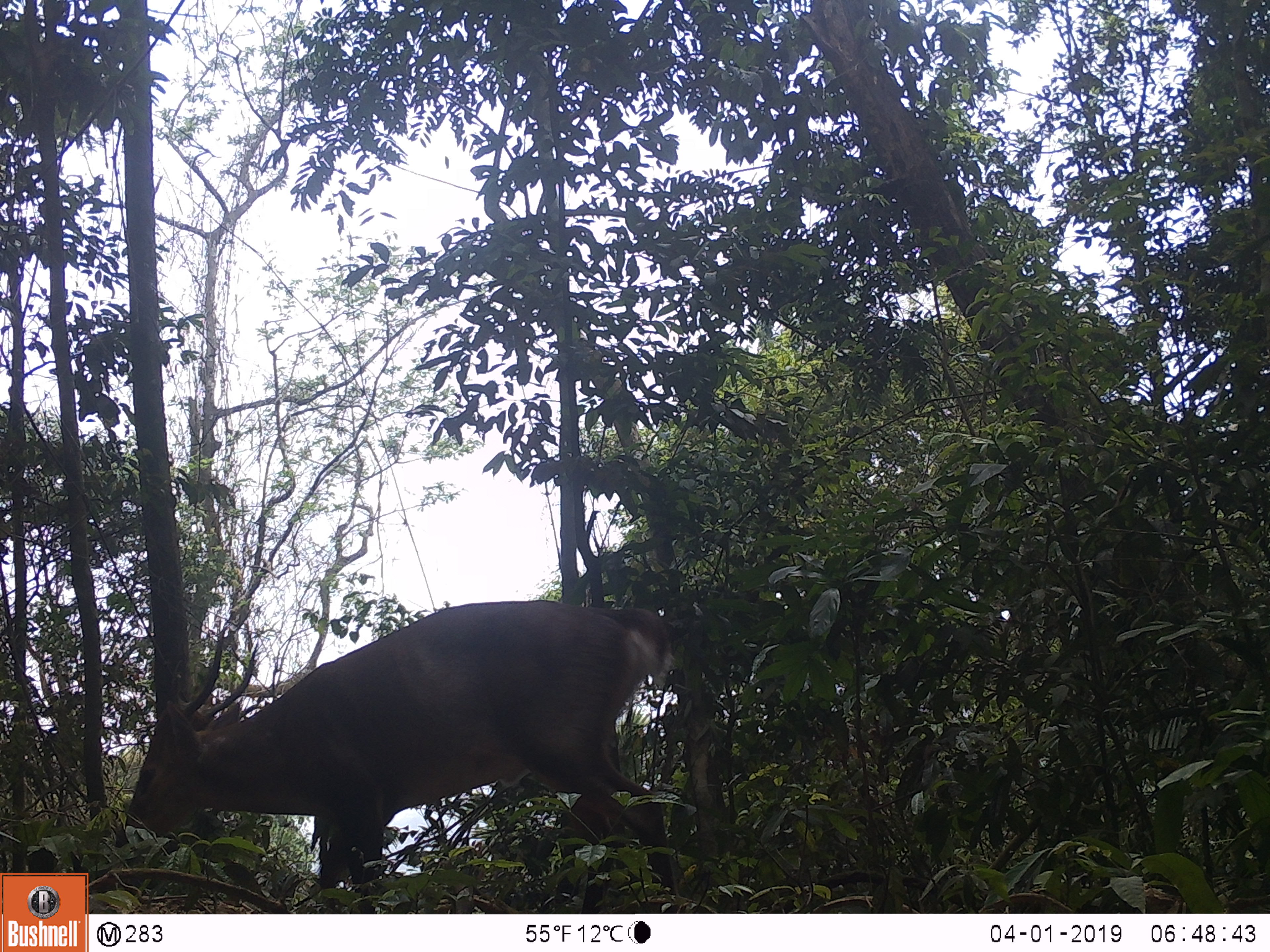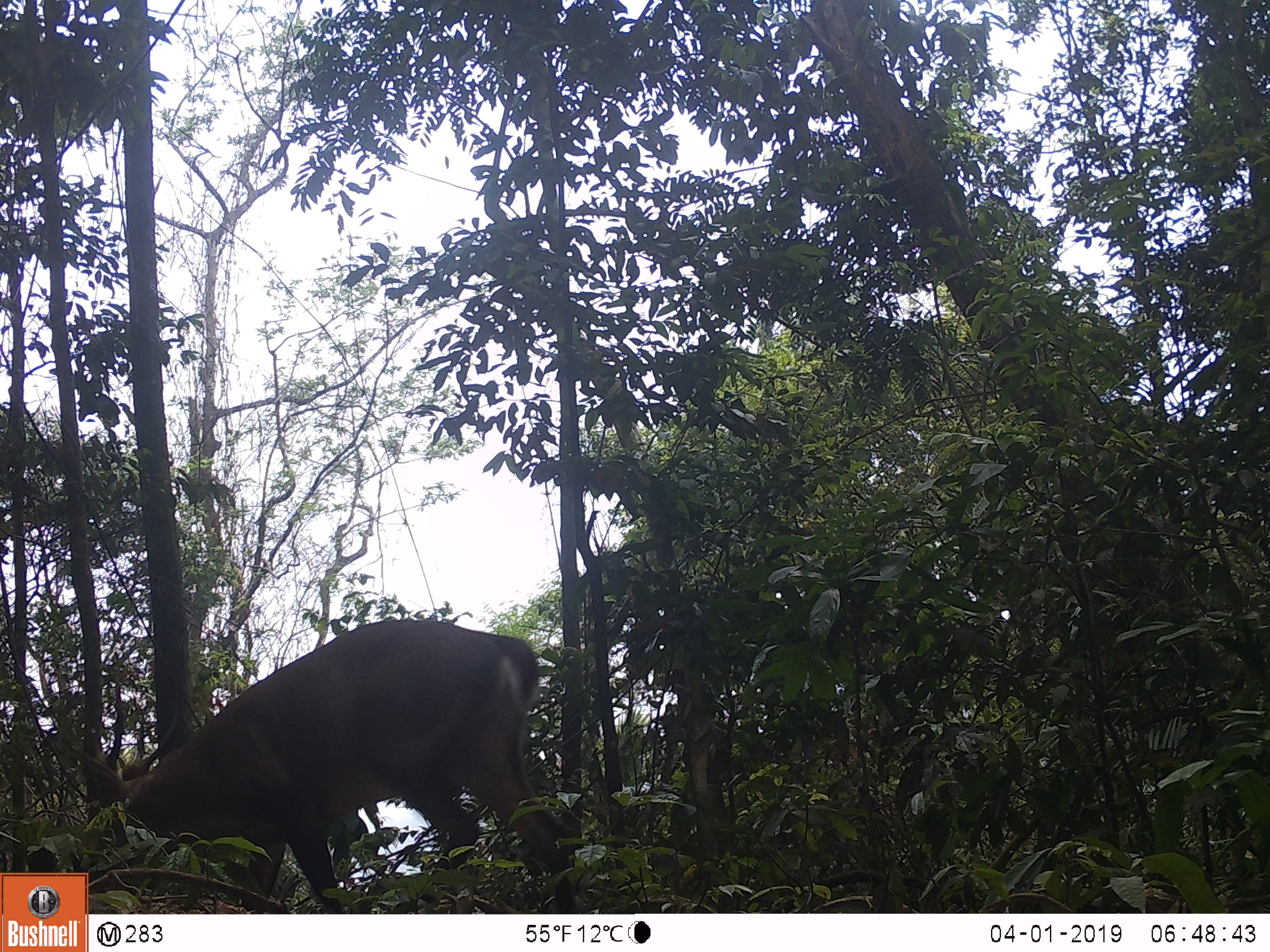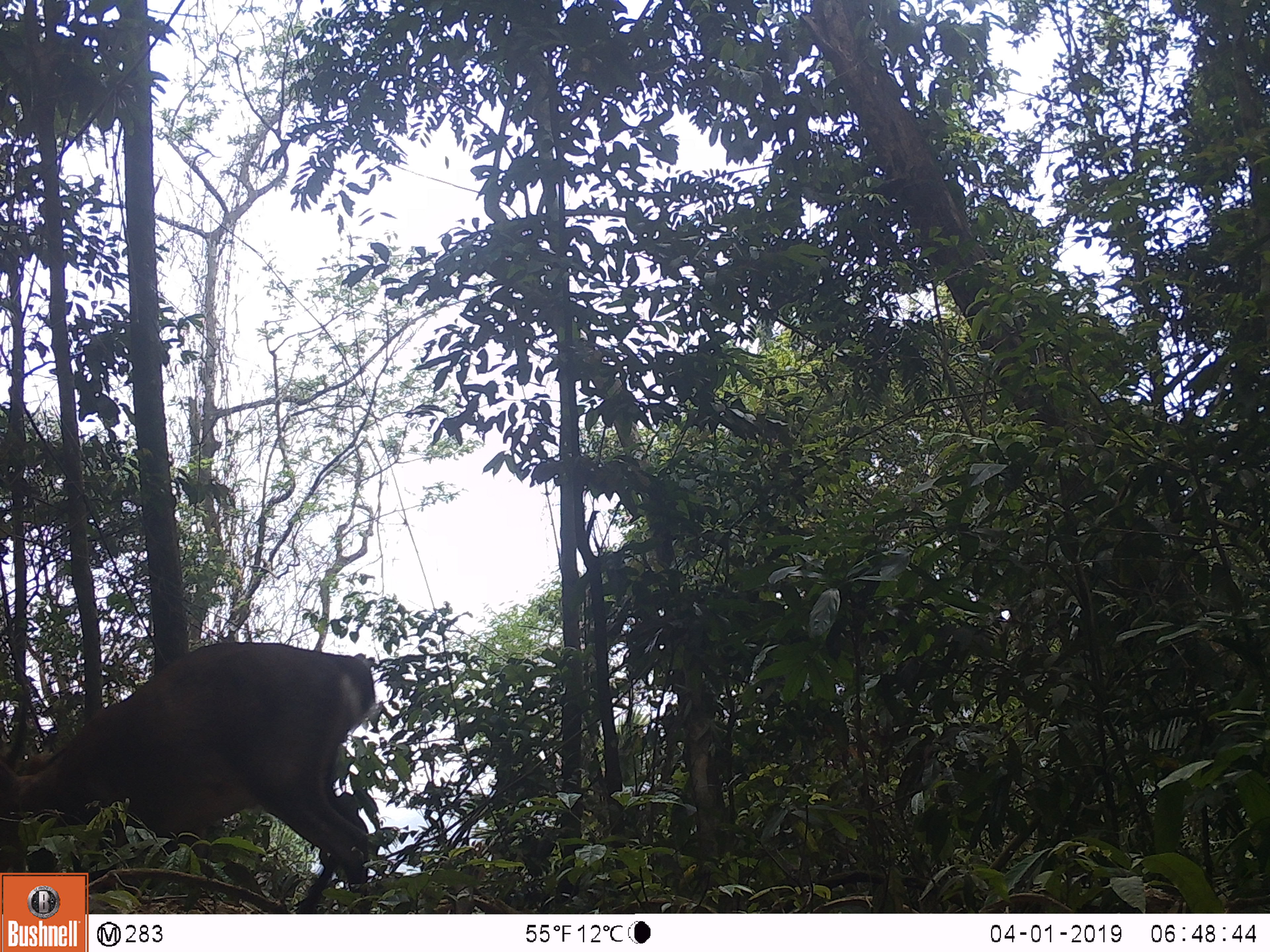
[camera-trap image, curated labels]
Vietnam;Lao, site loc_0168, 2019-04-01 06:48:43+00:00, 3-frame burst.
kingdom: Animalia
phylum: Chordata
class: Mammalia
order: Artiodactyla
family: Cervidae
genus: Muntiacus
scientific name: Muntiacus vuquangensis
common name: large-antlered muntjac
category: large antlered muntjac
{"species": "large antlered muntjac (large-antlered muntjac) (Muntiacus vuquangensis)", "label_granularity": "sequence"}